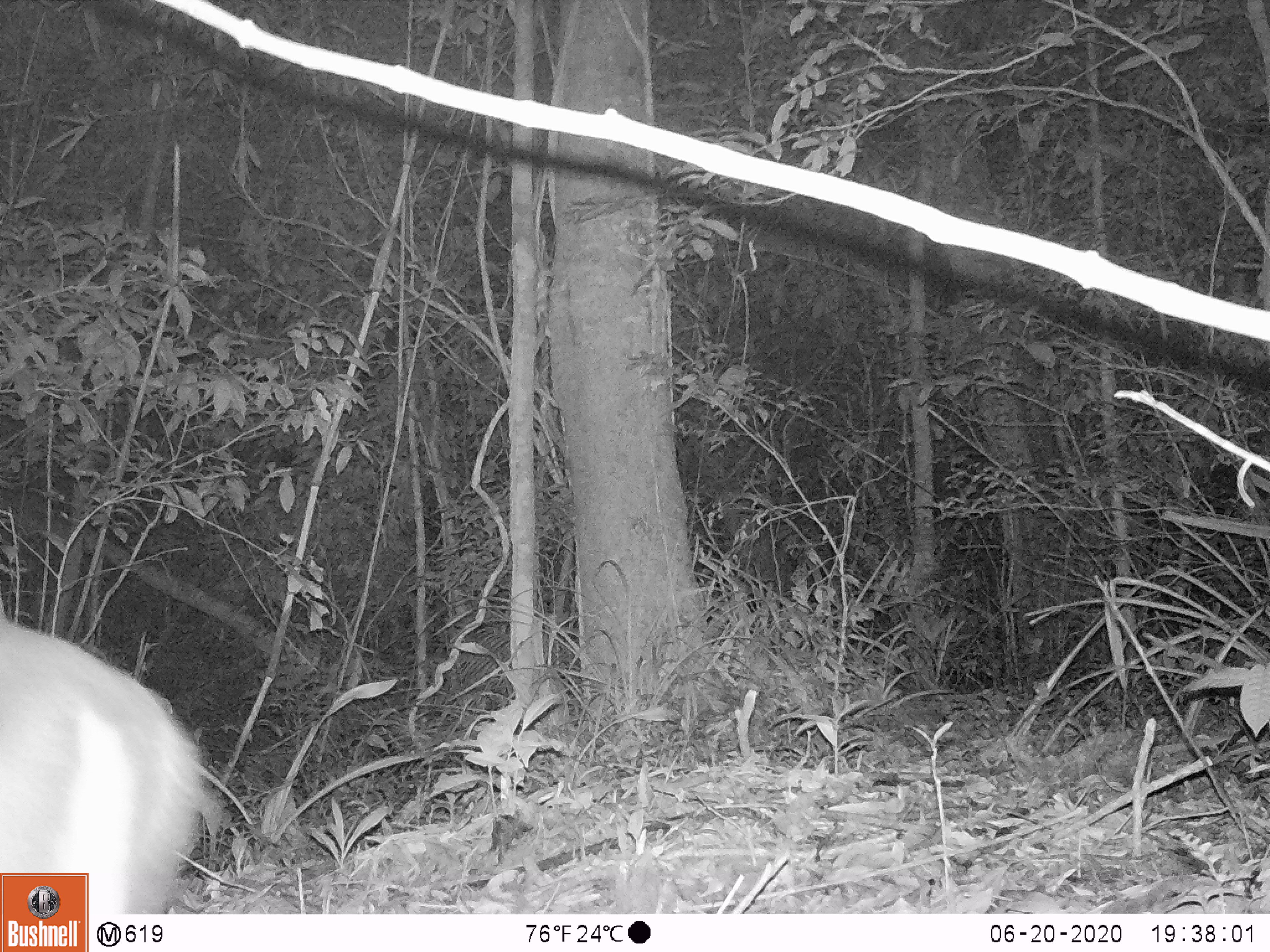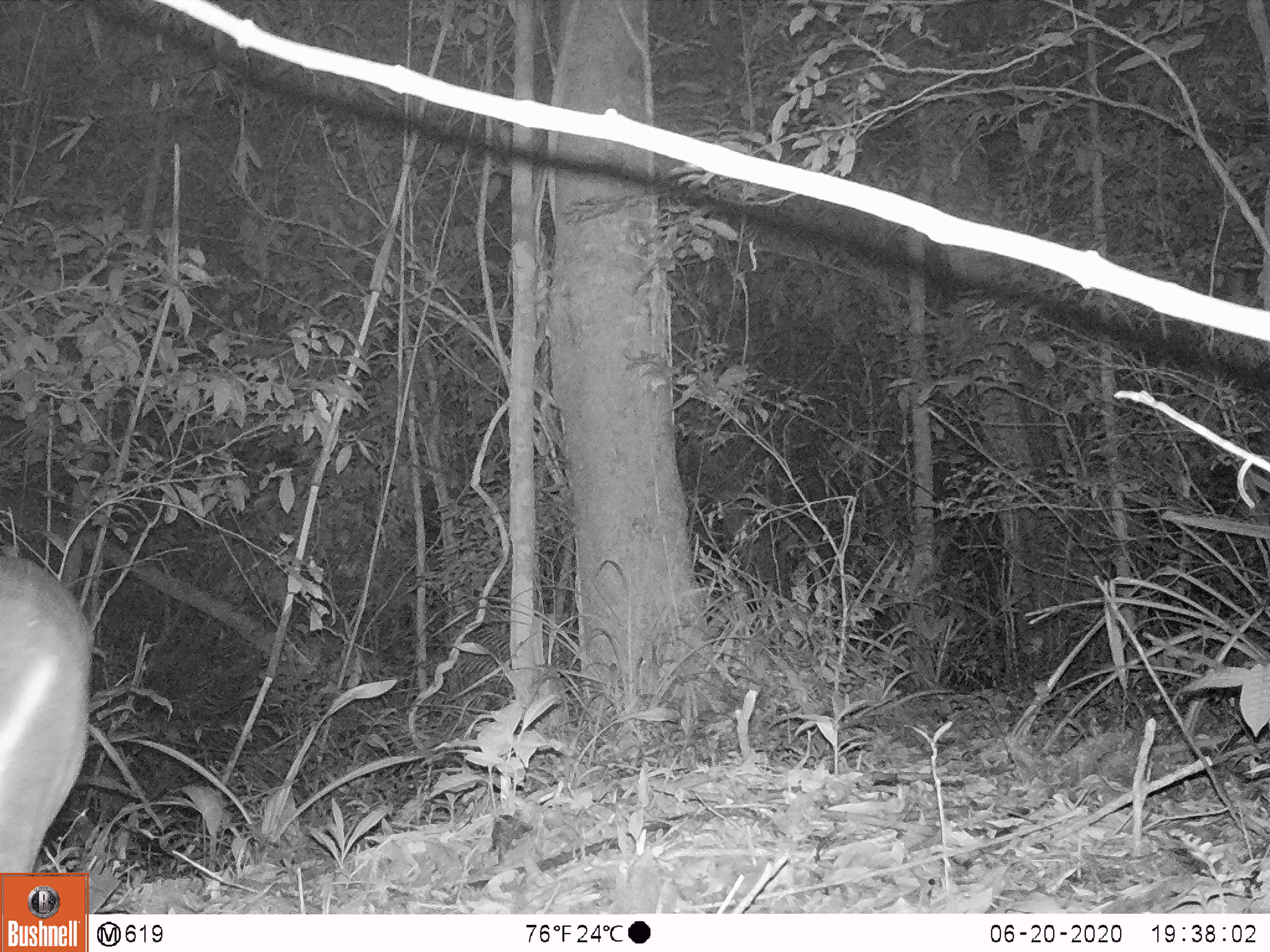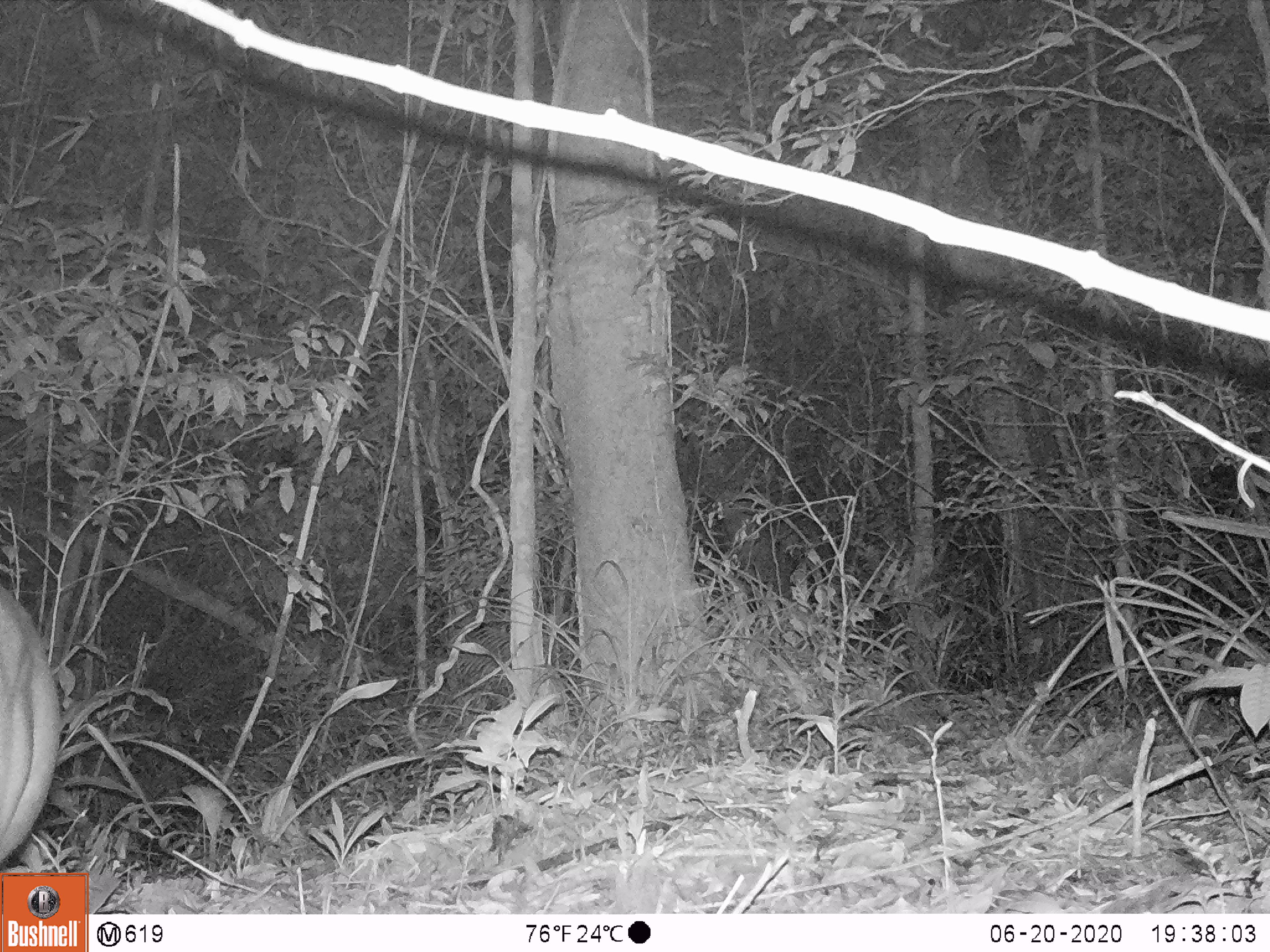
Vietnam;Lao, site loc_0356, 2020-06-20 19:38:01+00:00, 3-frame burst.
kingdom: Animalia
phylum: Chordata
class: Mammalia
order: Artiodactyla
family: Cervidae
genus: Muntiacus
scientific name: Muntiacus rooseveltorum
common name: roosevelt's muntjac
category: roosevelts muntjac group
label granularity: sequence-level